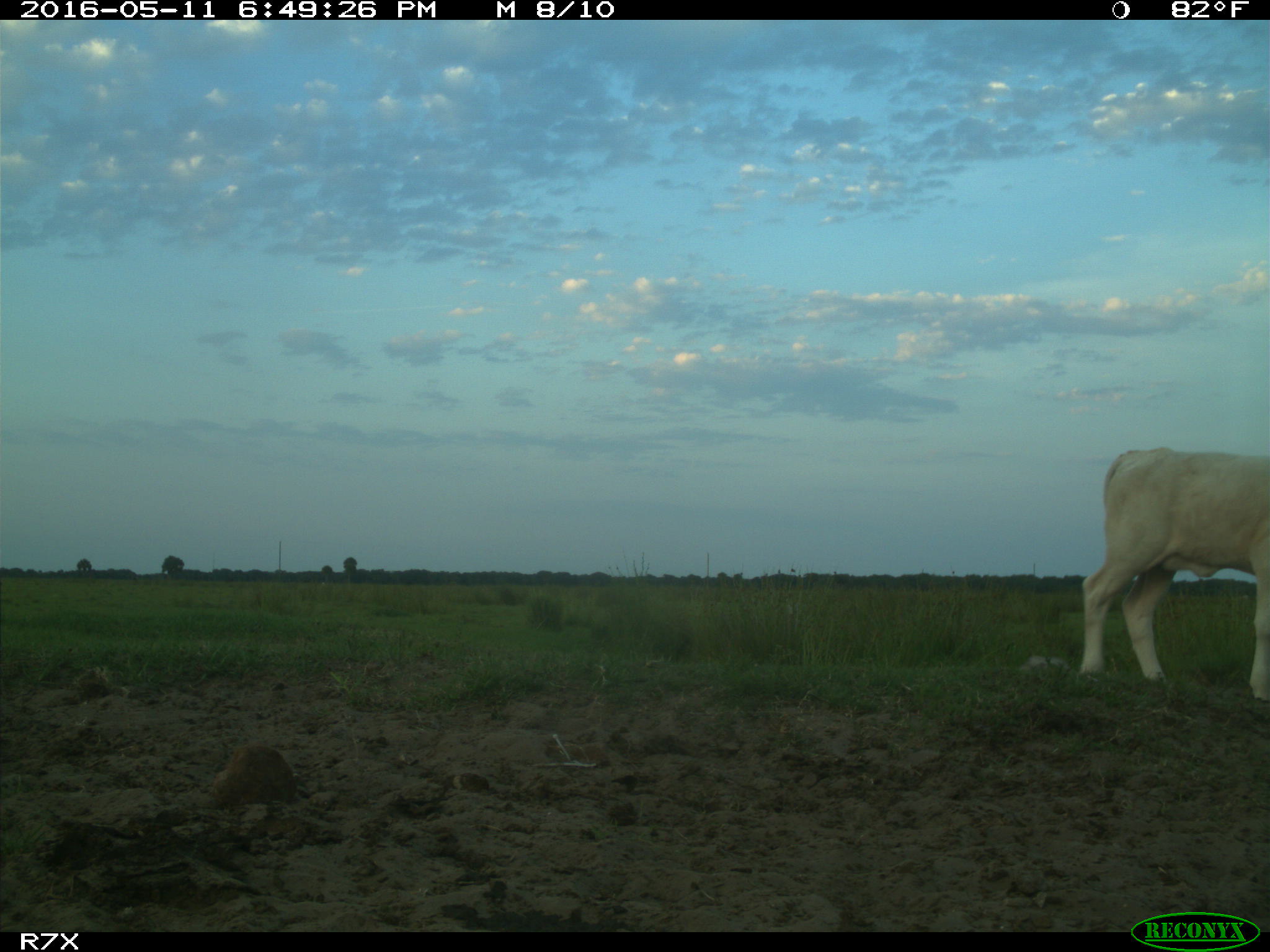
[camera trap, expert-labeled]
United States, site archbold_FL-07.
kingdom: Animalia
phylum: Chordata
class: Mammalia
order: Artiodactyla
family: Bovidae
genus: Bos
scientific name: Bos taurus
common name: domestic cow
Bos taurus (domestic cow).